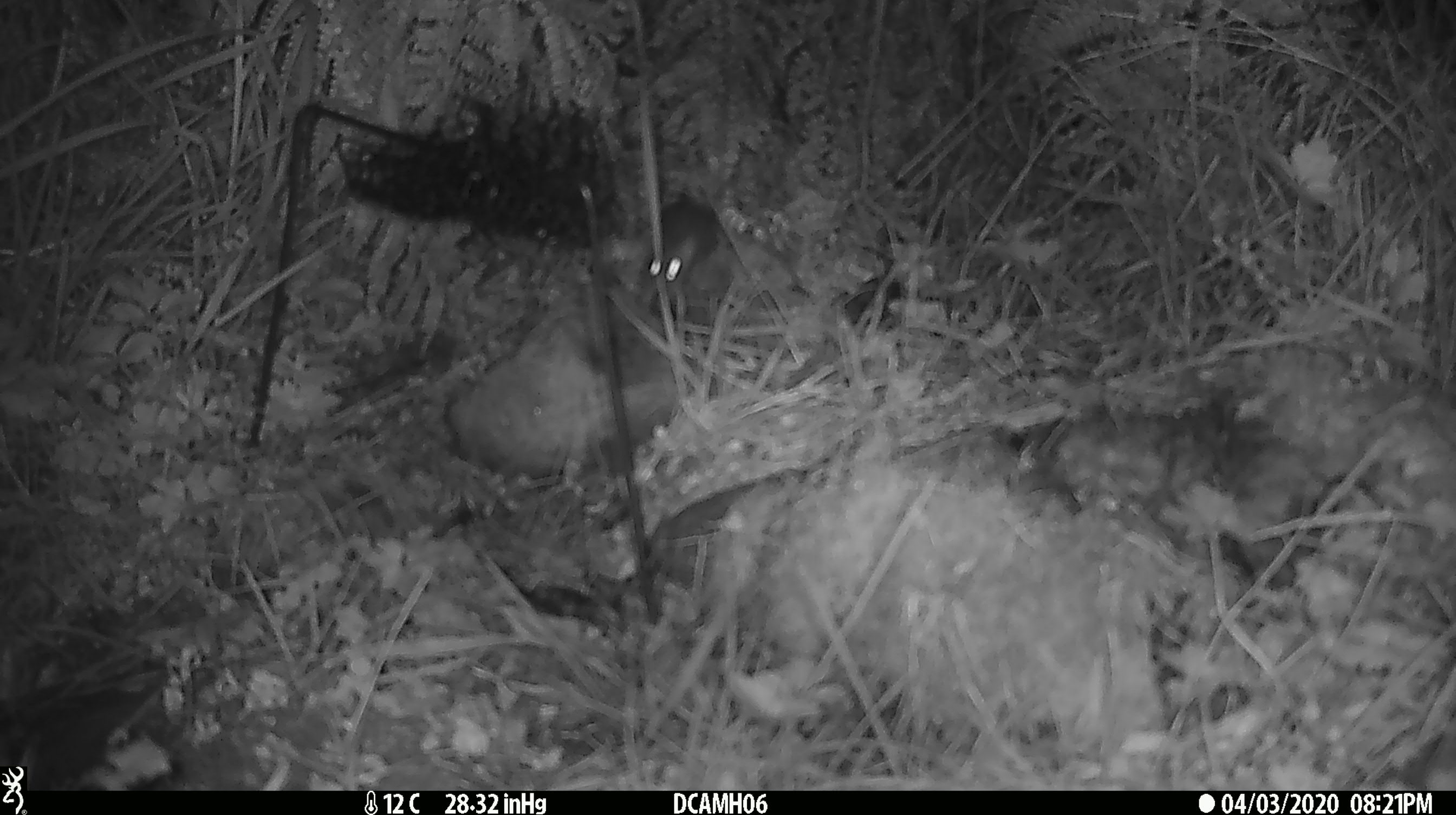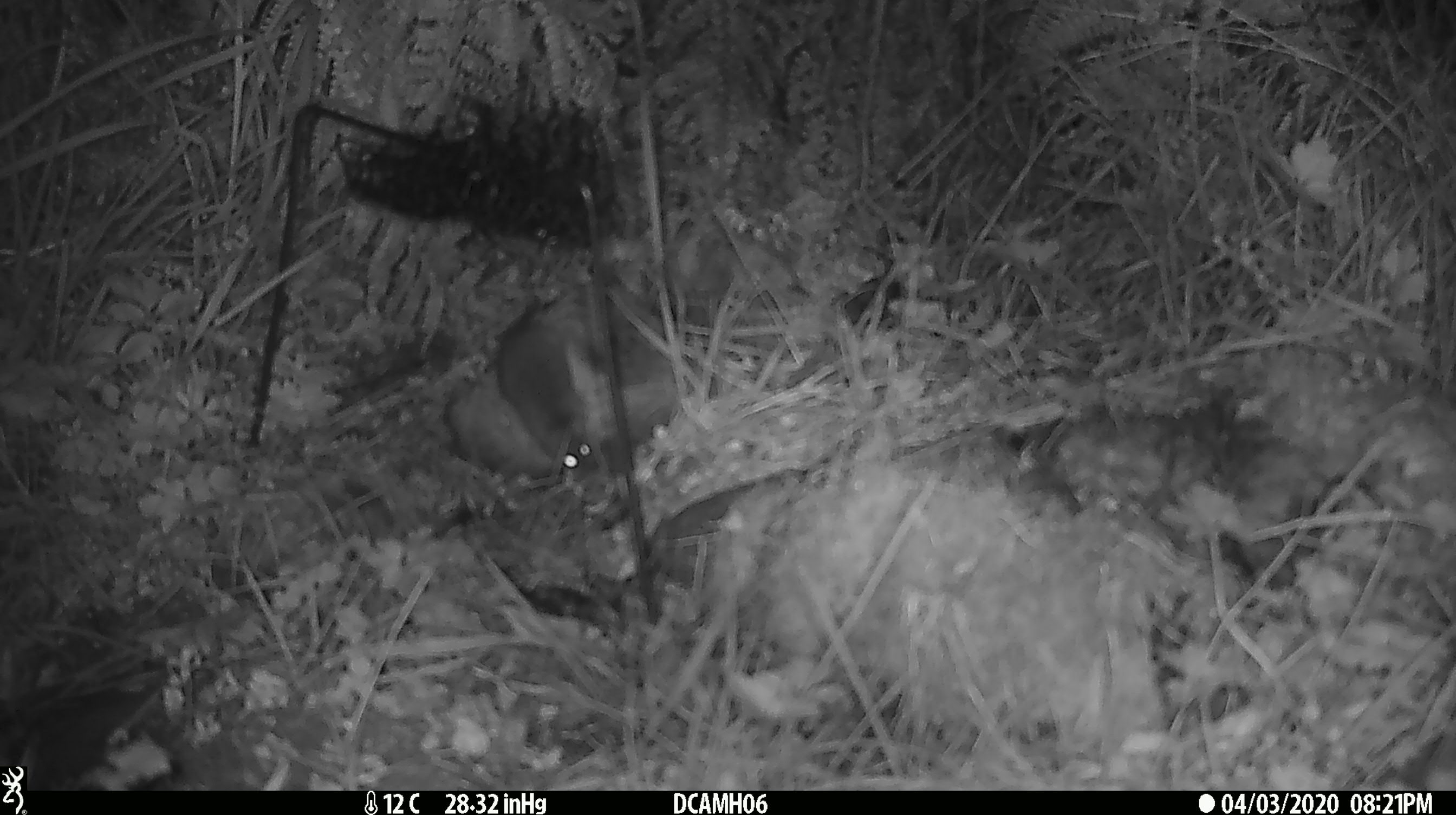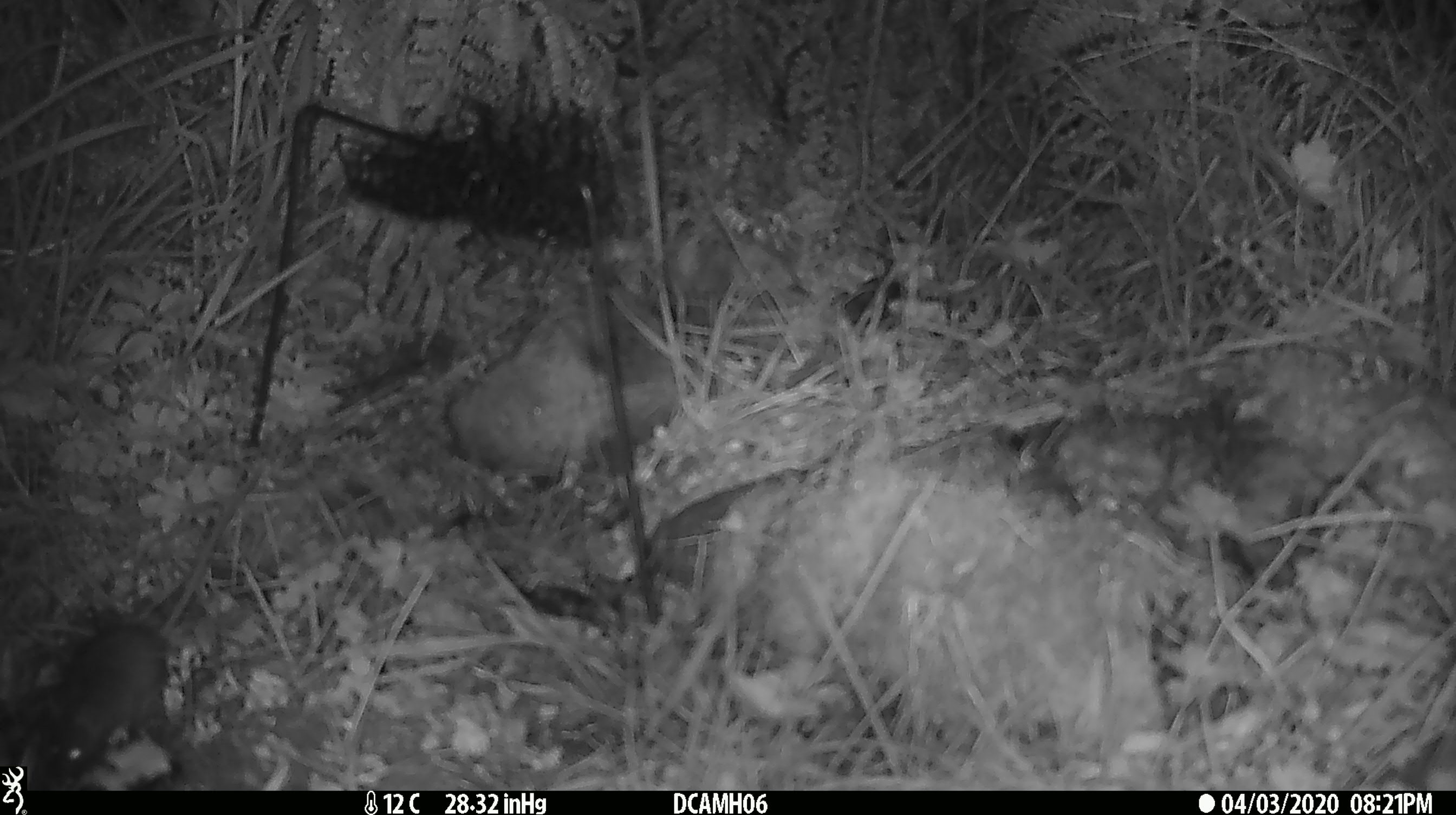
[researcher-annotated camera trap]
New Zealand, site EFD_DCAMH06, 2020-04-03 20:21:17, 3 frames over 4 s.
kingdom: Animalia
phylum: Chordata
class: Mammalia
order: Rodentia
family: Muridae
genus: Mus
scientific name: Mus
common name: mouse